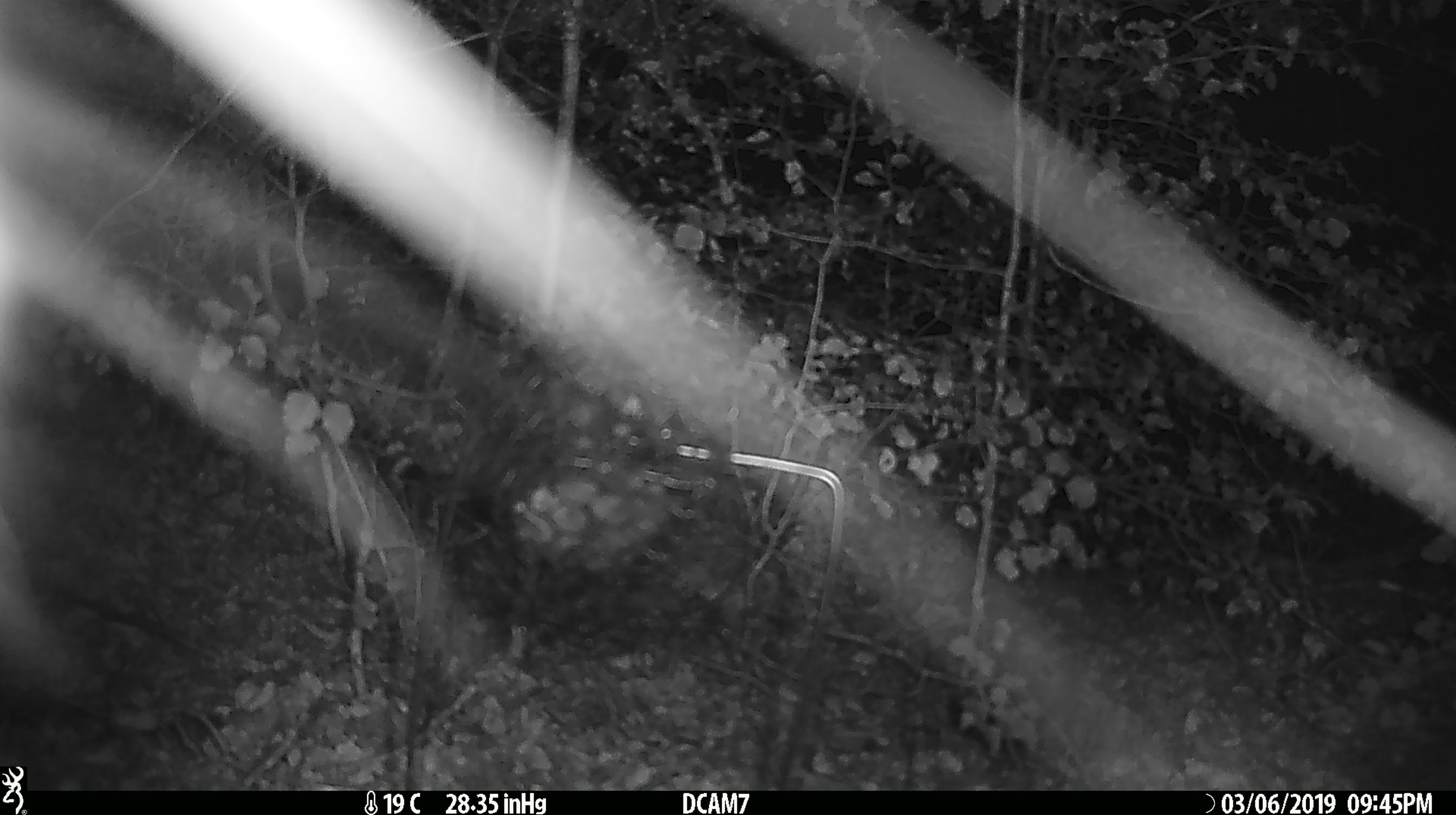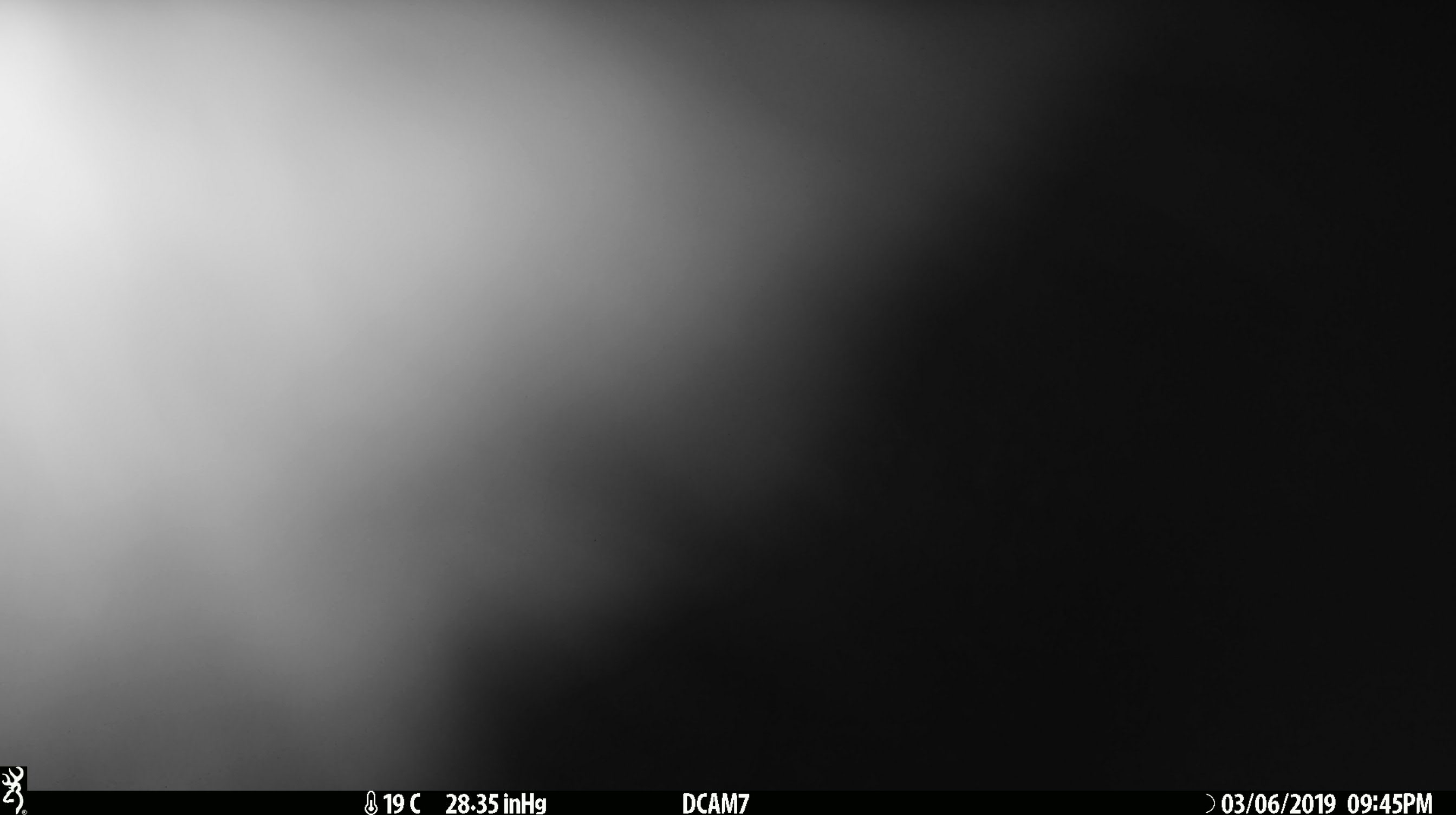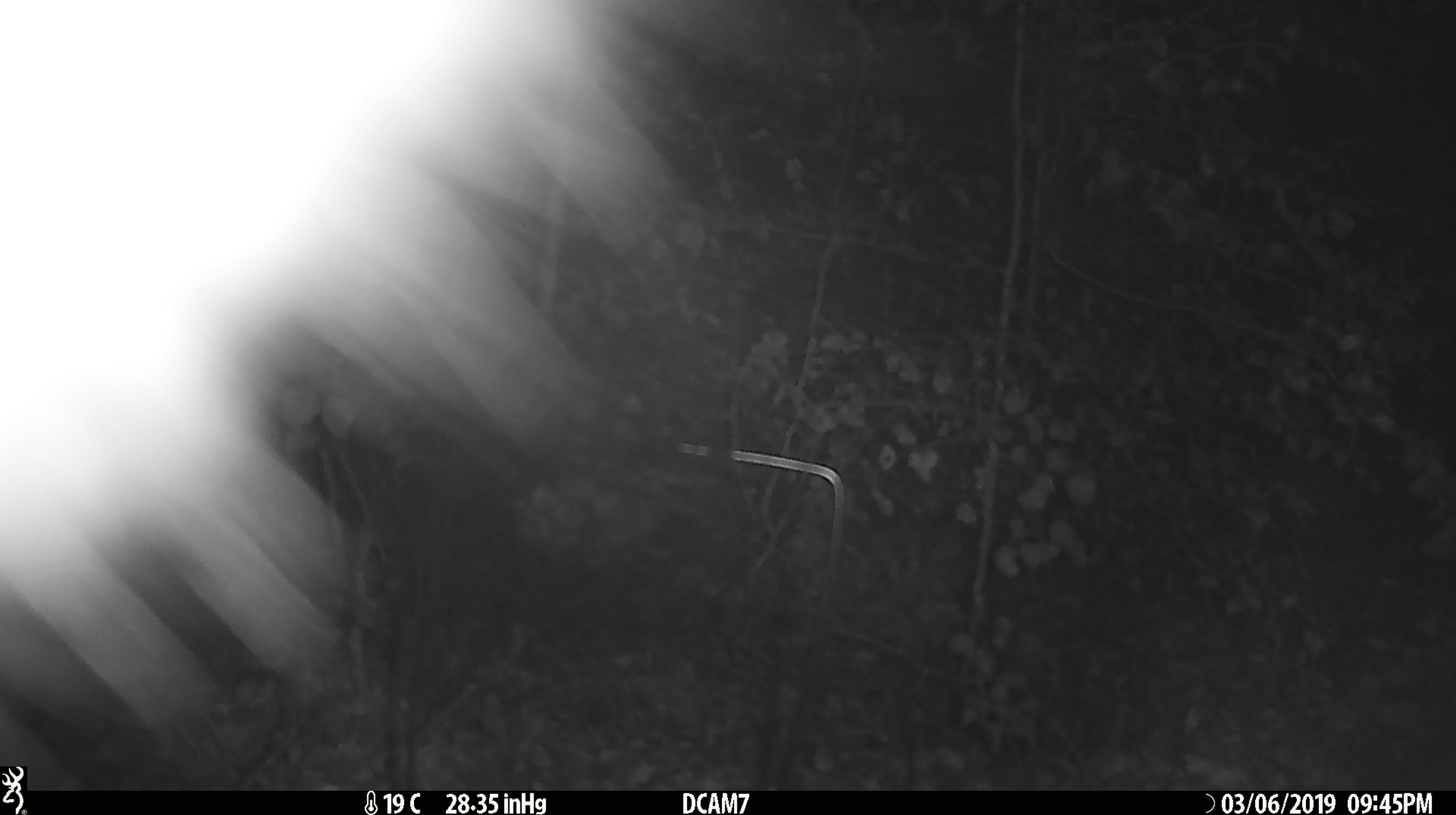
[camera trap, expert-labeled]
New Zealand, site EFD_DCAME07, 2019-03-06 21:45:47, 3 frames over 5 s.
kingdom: Animalia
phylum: Chordata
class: Mammalia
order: Diprotodontia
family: Phalangeridae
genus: Trichosurus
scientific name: Trichosurus vulpecula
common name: common brushtail possum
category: possum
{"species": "possum (common brushtail possum) (Trichosurus vulpecula)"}